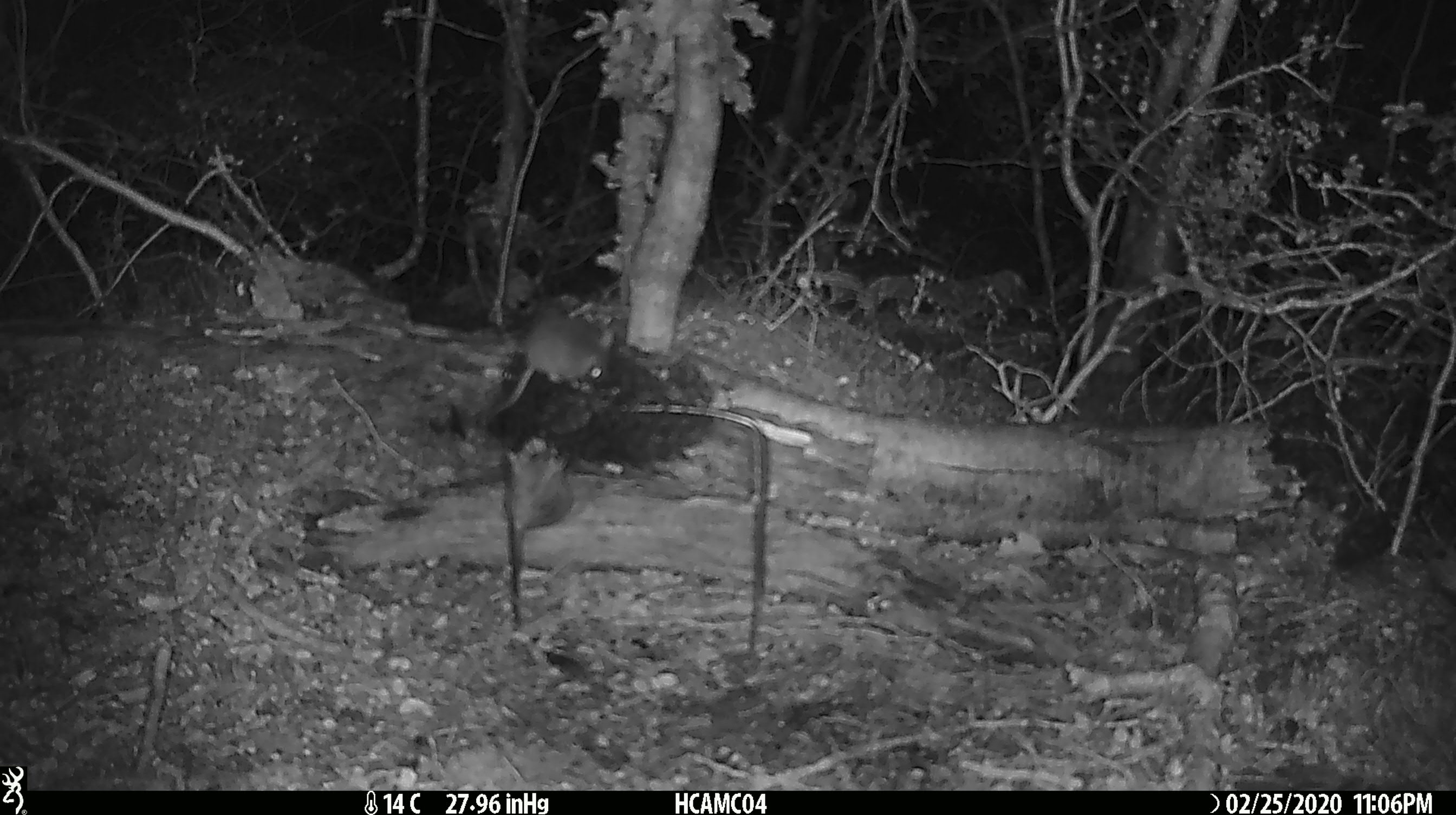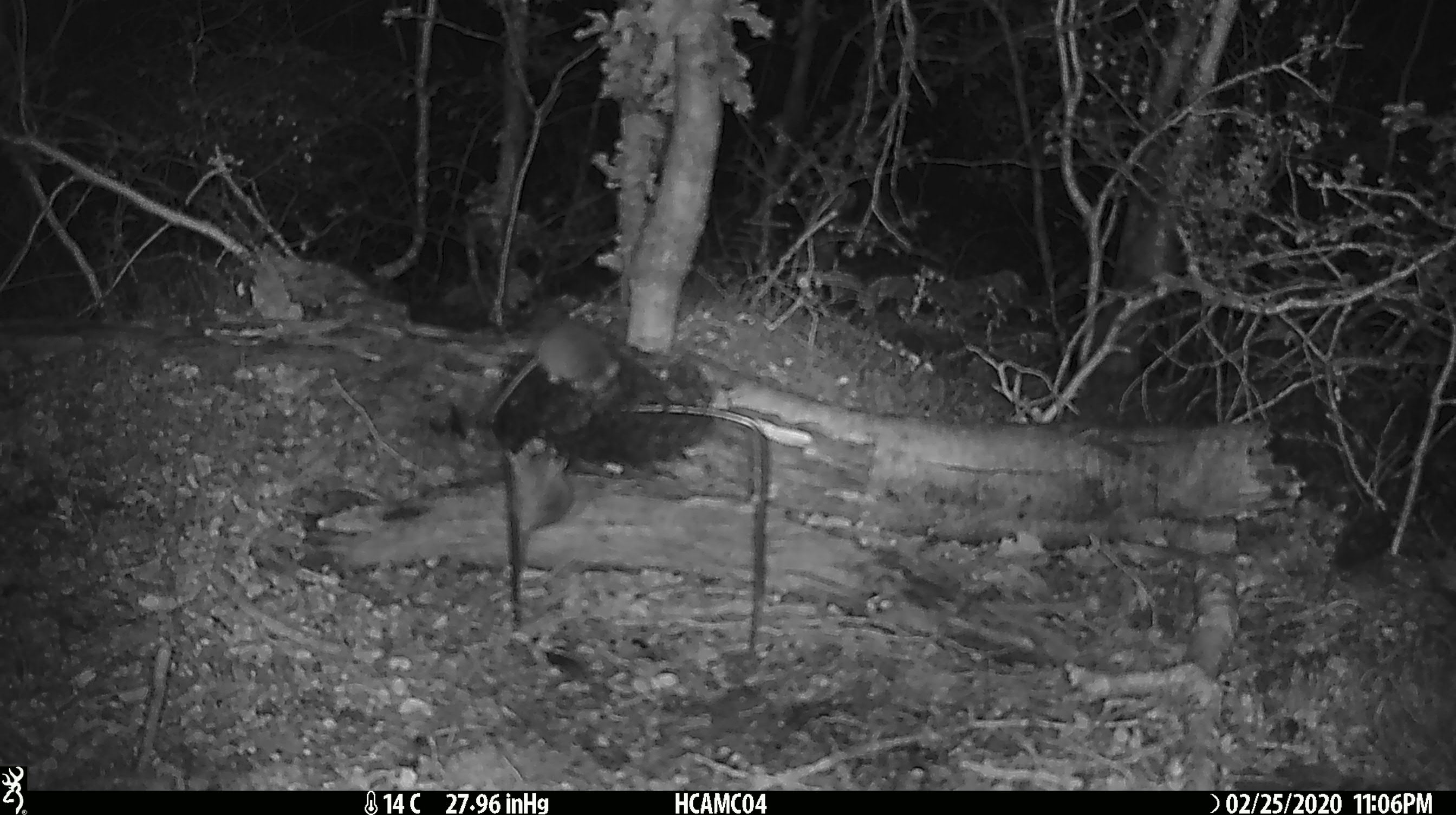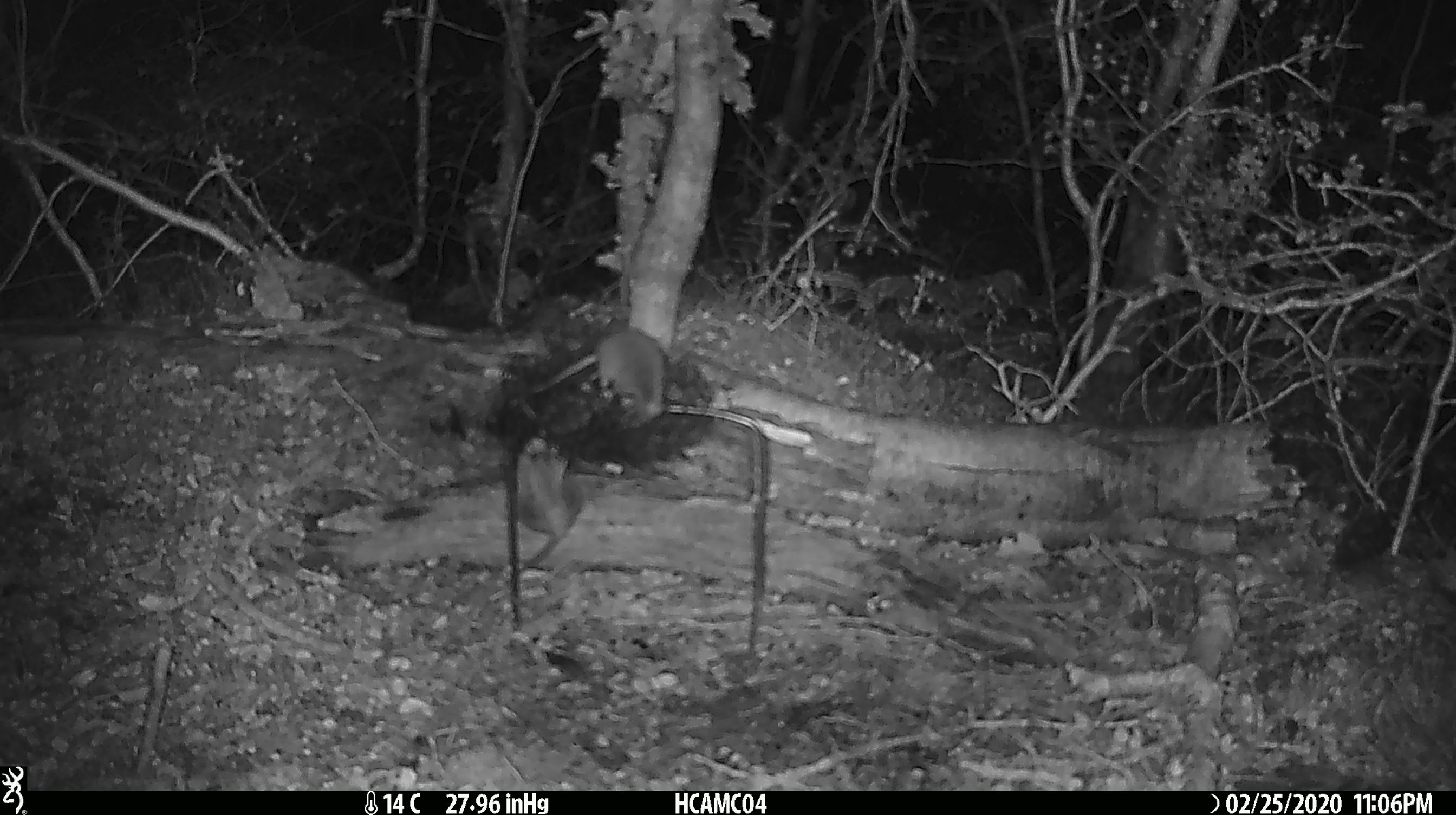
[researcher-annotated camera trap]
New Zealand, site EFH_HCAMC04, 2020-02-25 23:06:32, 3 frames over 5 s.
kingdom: Animalia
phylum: Chordata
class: Mammalia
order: Rodentia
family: Muridae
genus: Mus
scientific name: Mus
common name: mouse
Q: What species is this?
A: Mouse (Mus).